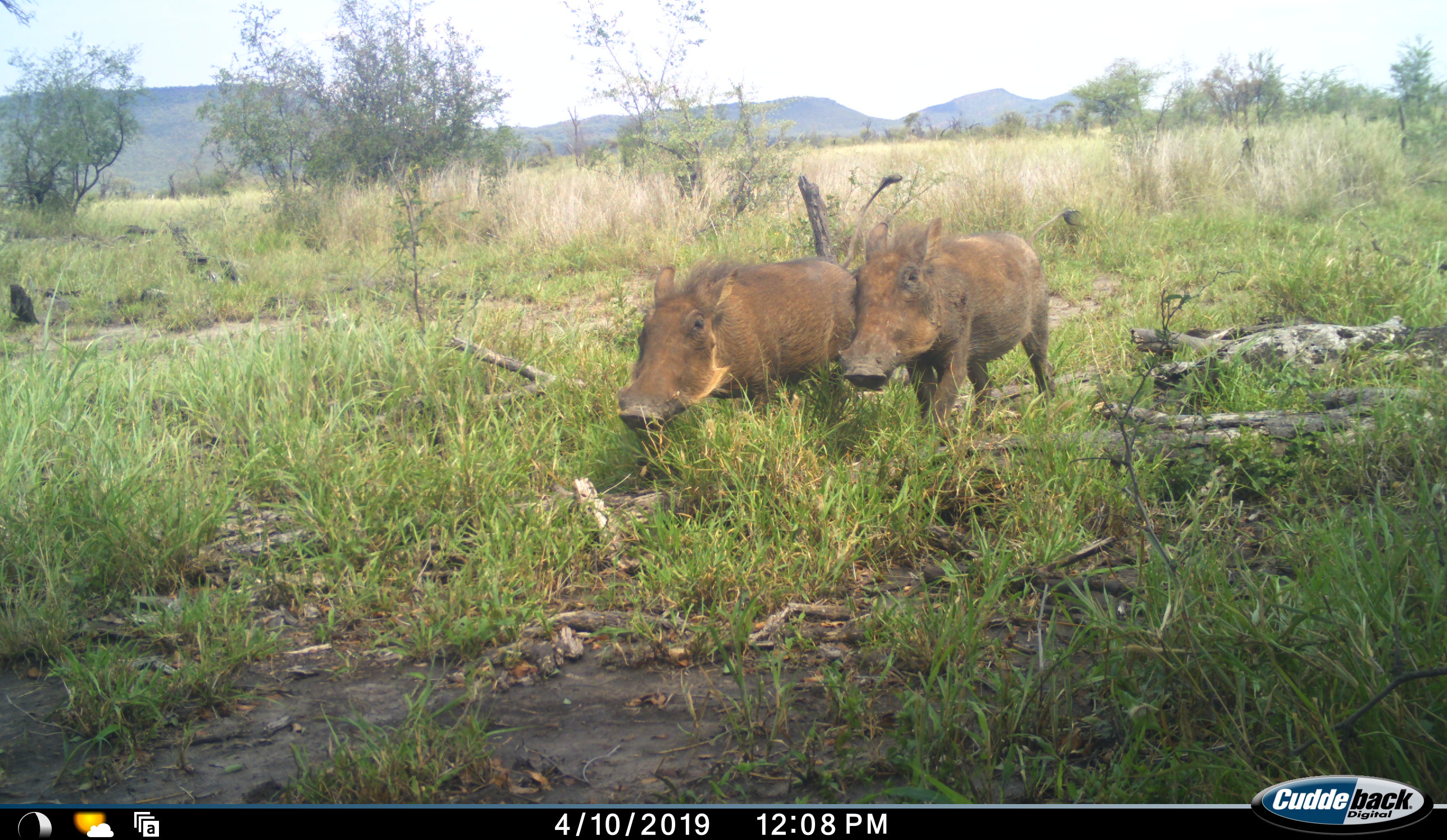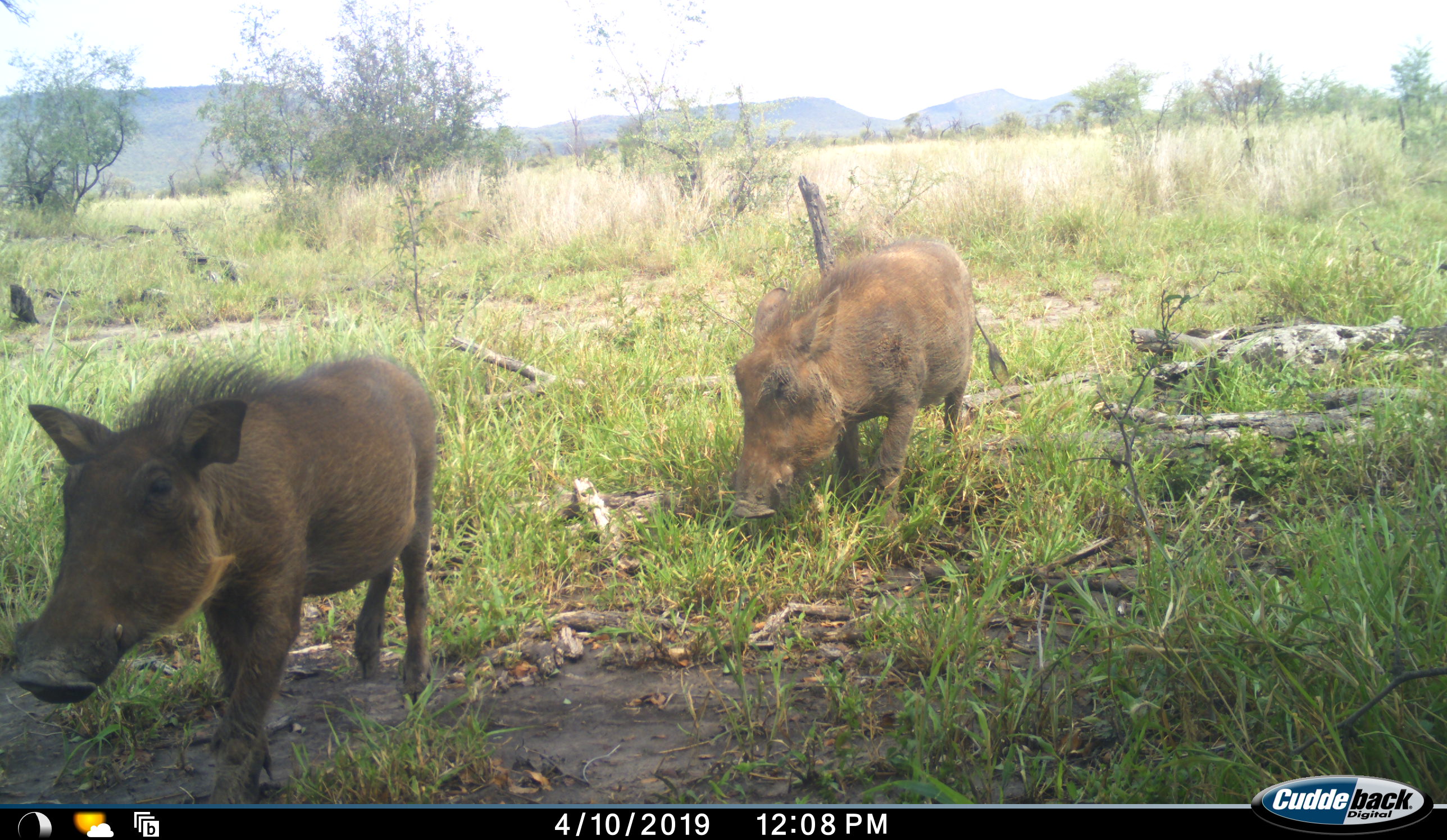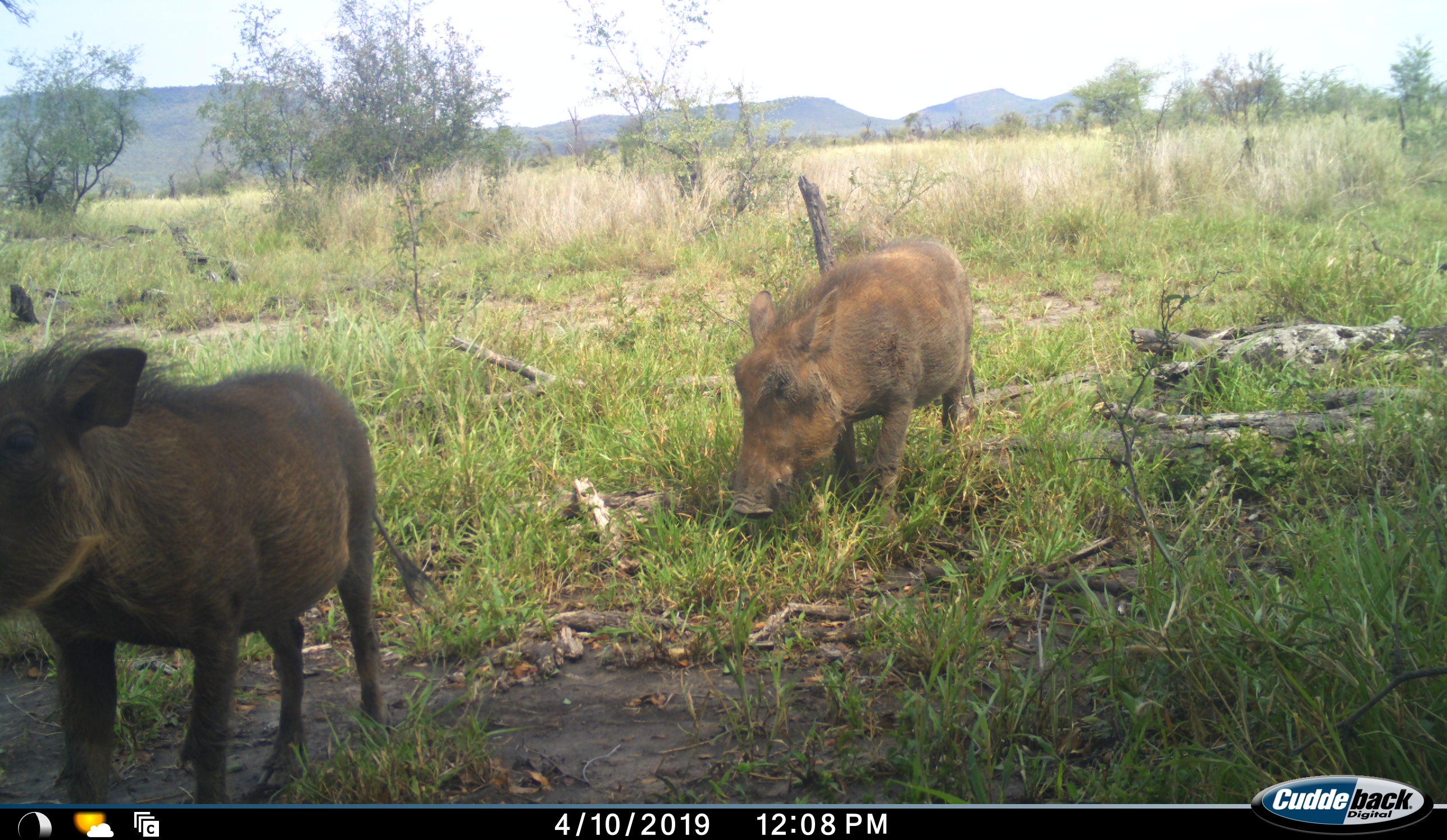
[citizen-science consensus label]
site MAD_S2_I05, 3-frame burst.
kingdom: Animalia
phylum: Chordata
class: Mammalia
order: Artiodactyla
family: Suidae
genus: Phacochoerus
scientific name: Phacochoerus africanus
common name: warthog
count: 2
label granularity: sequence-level